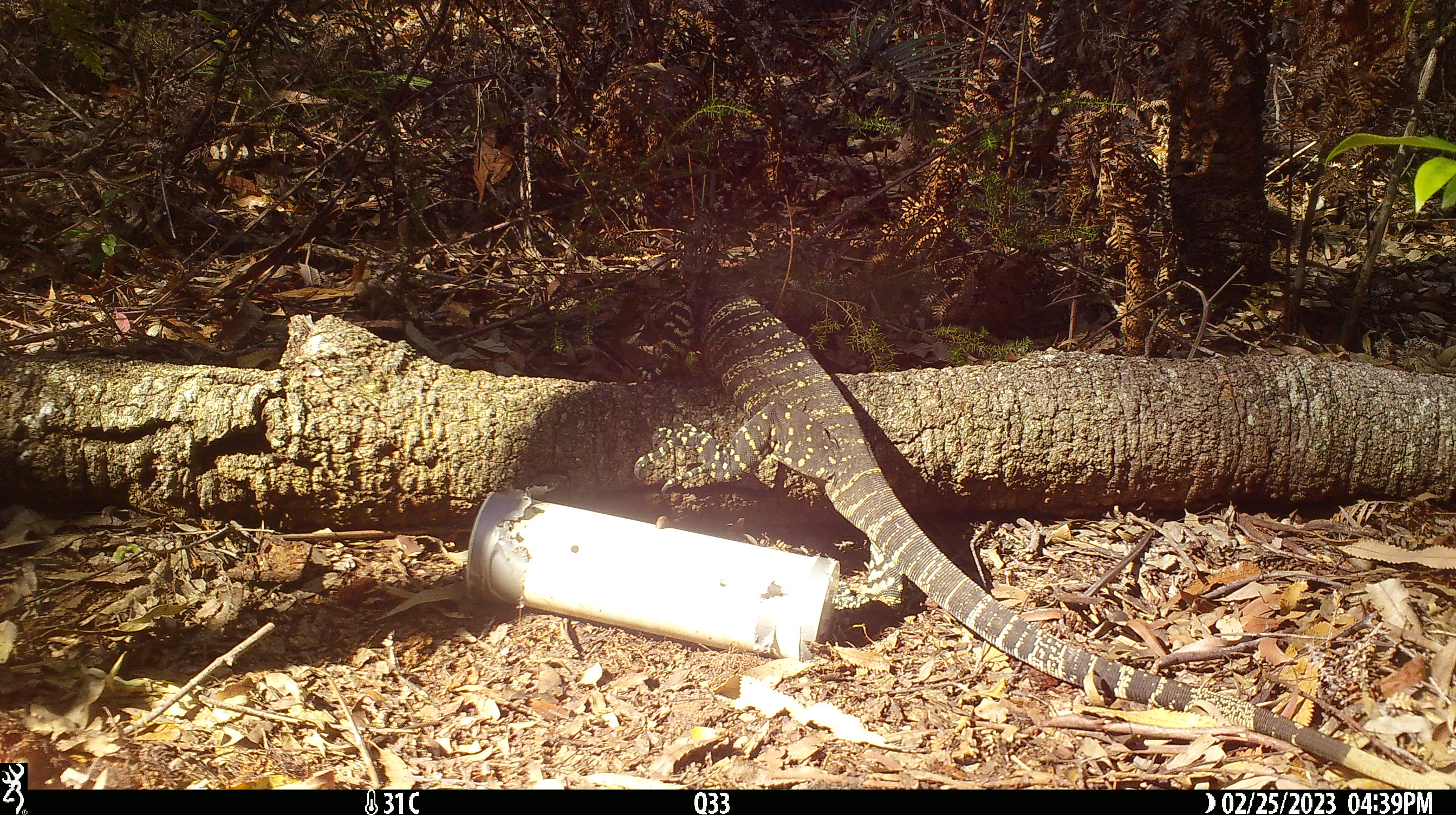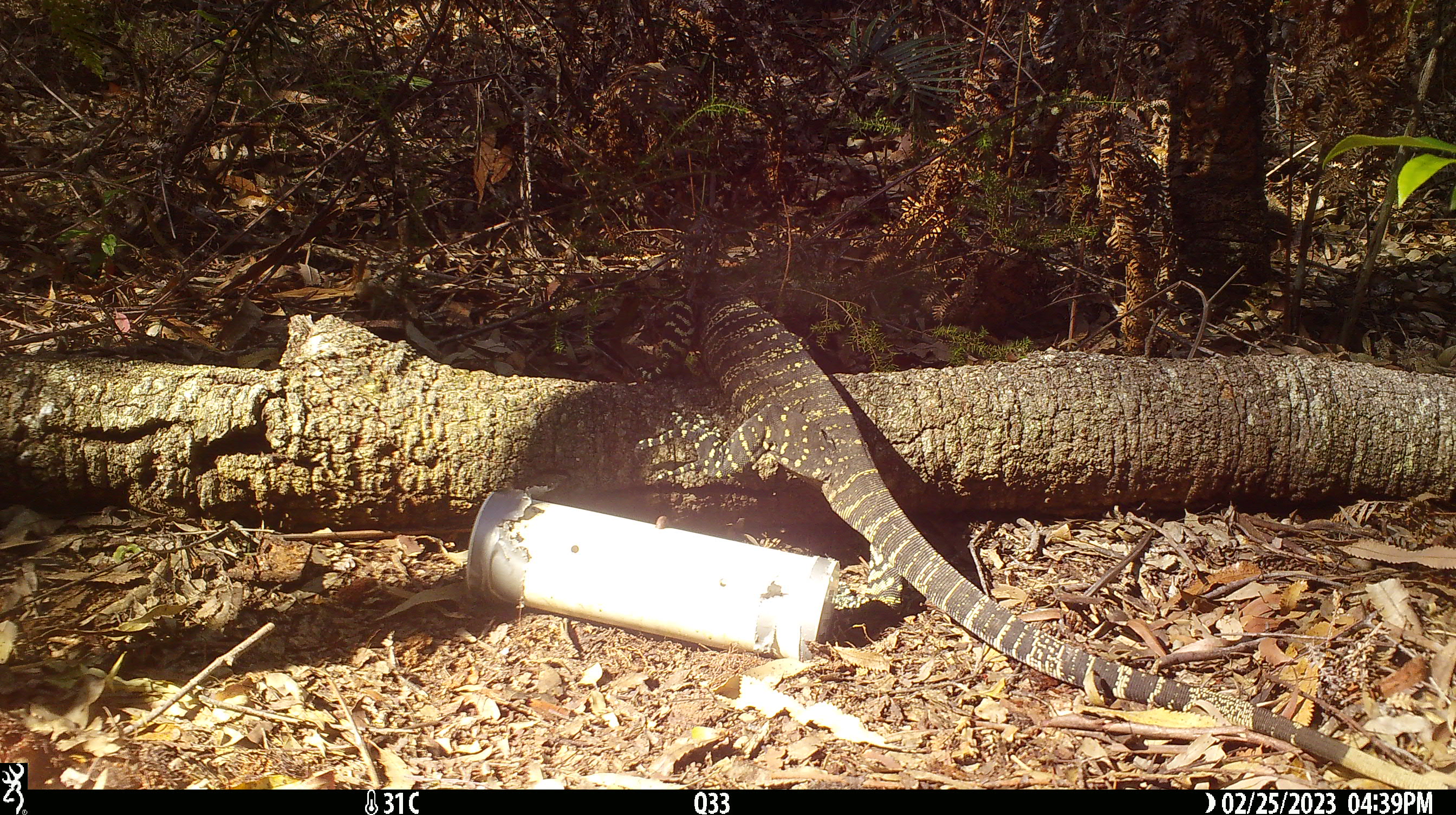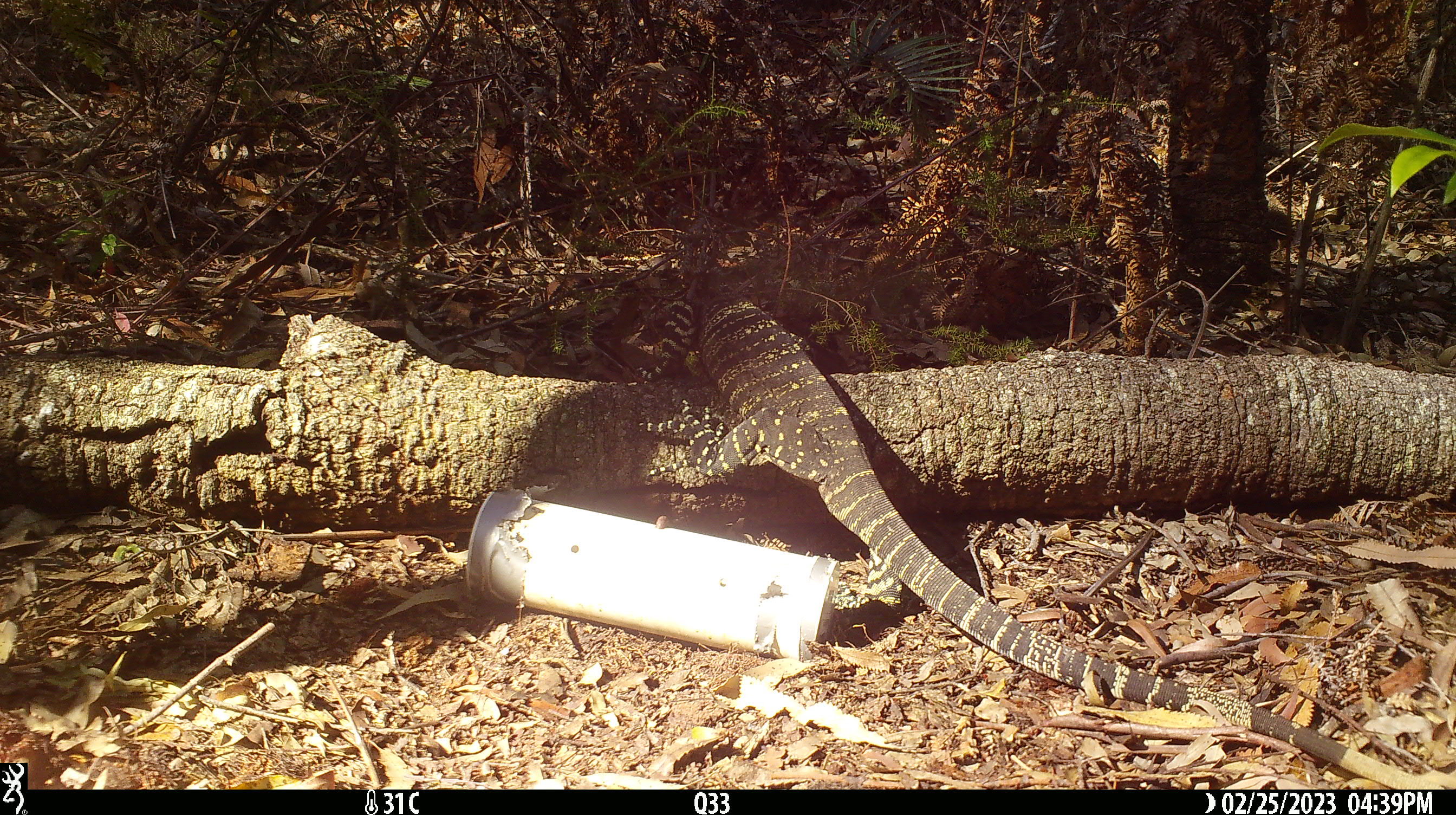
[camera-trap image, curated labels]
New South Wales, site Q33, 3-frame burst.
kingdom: Animalia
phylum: Chordata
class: Reptilia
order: Squamata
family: Varanidae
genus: Varanus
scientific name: Varanus varius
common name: lace monitor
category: goanna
Goanna (lace monitor) (Varanus varius).